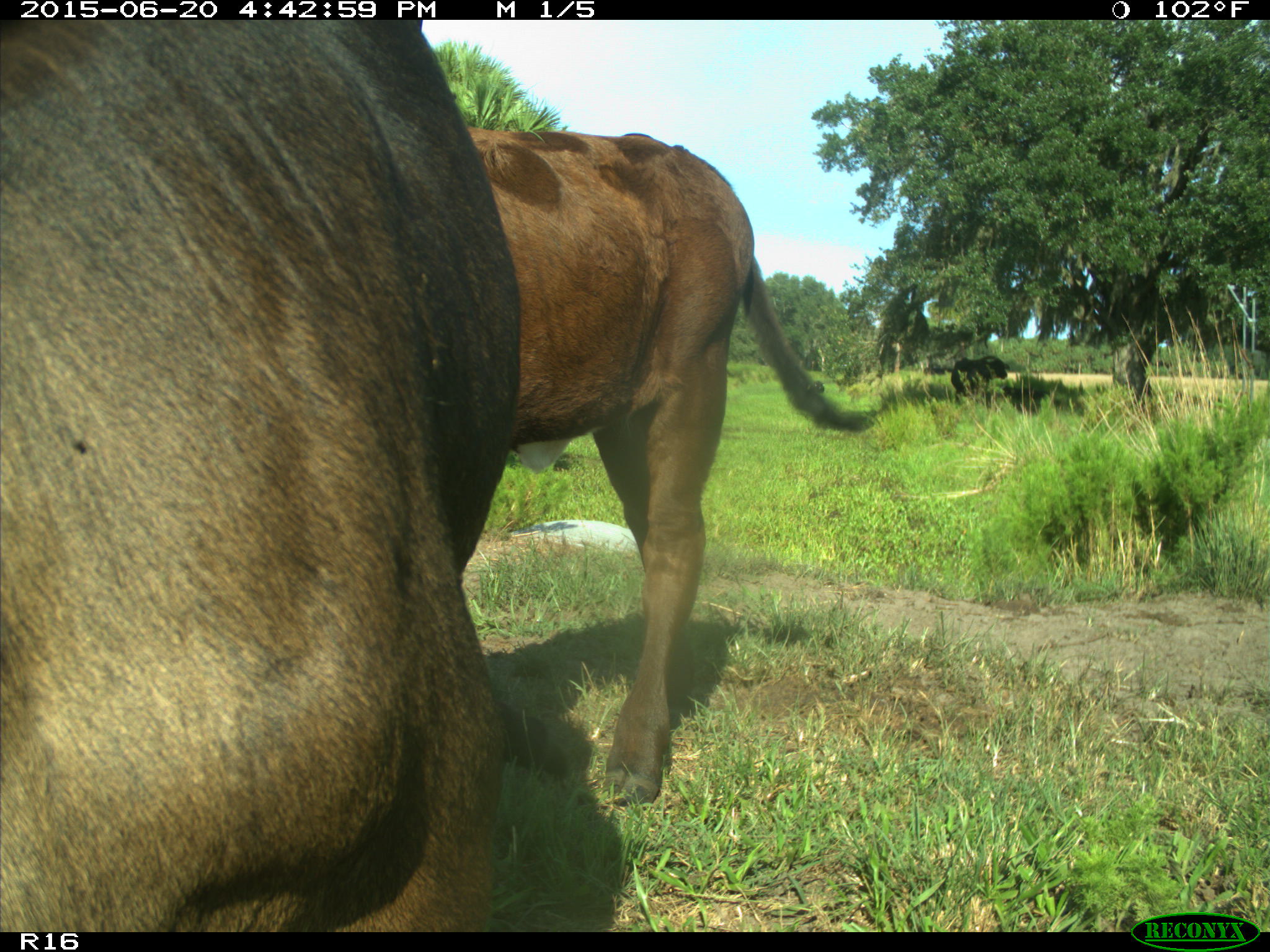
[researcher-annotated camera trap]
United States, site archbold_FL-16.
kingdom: Animalia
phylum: Chordata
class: Mammalia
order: Artiodactyla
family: Bovidae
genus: Bos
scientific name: Bos taurus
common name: domestic cow